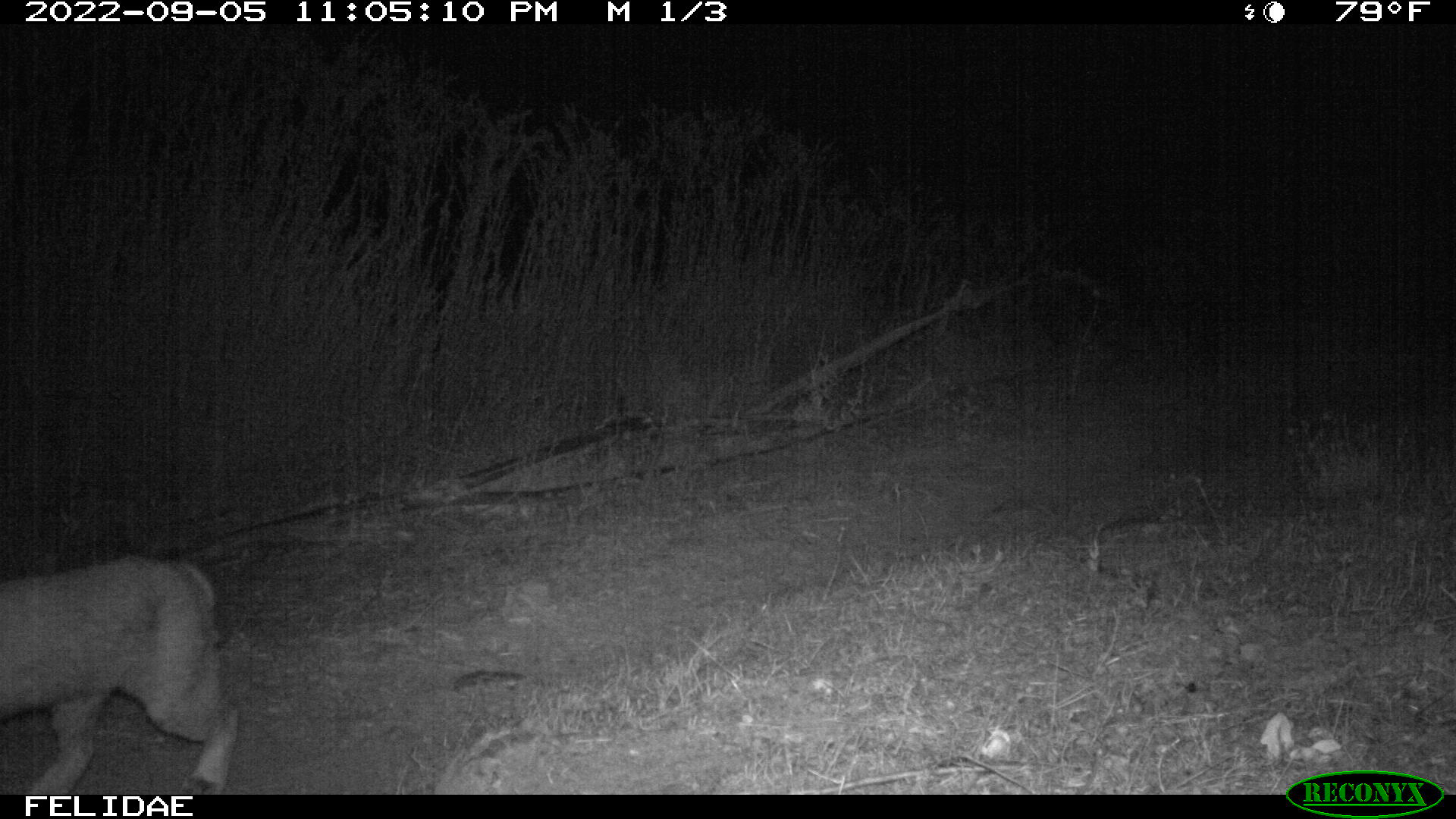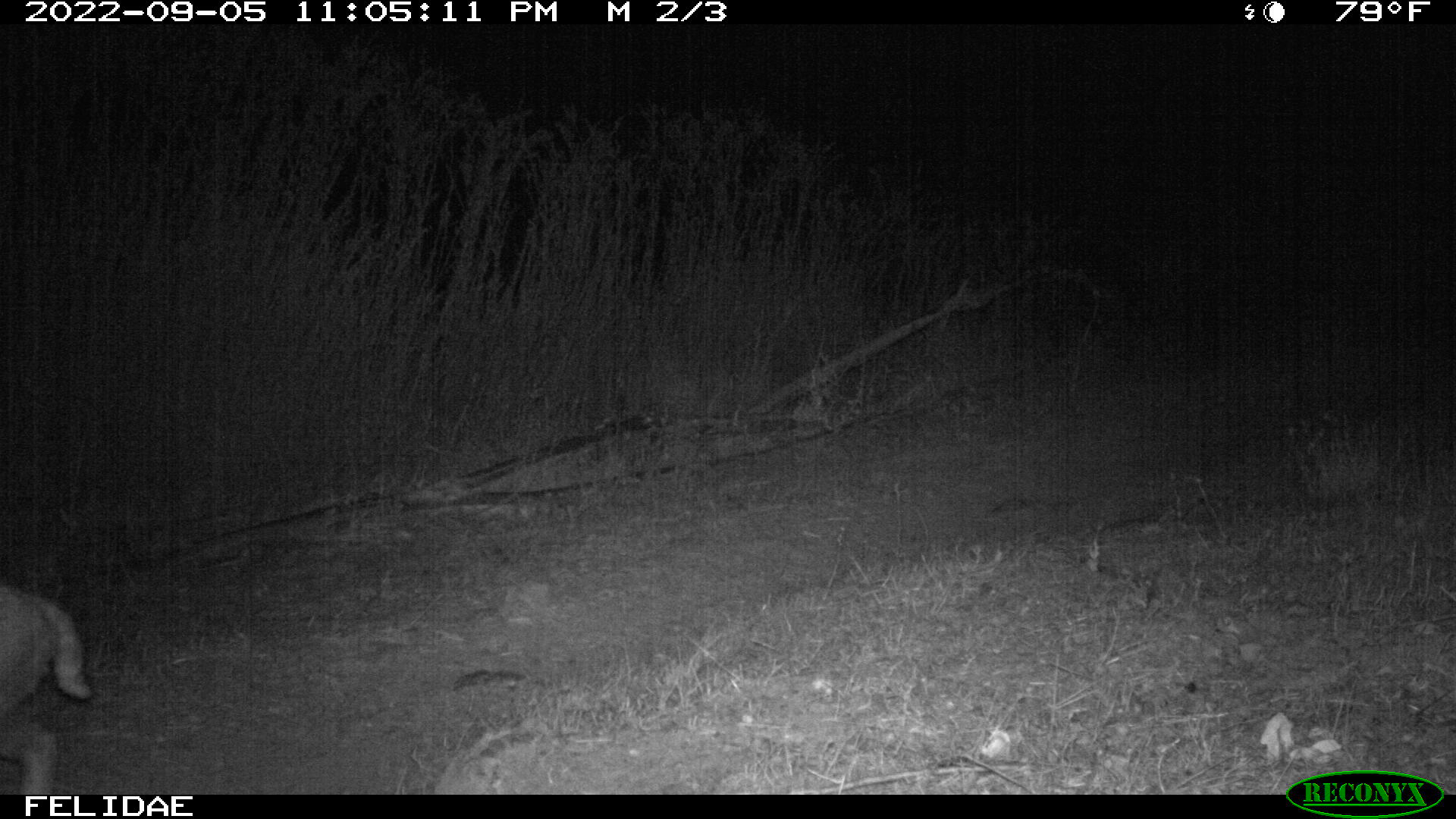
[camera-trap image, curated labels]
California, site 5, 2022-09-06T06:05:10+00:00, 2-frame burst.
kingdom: Animalia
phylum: Chordata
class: Mammalia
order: Carnivora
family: Felidae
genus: Lynx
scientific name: Lynx rufus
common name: bobcat